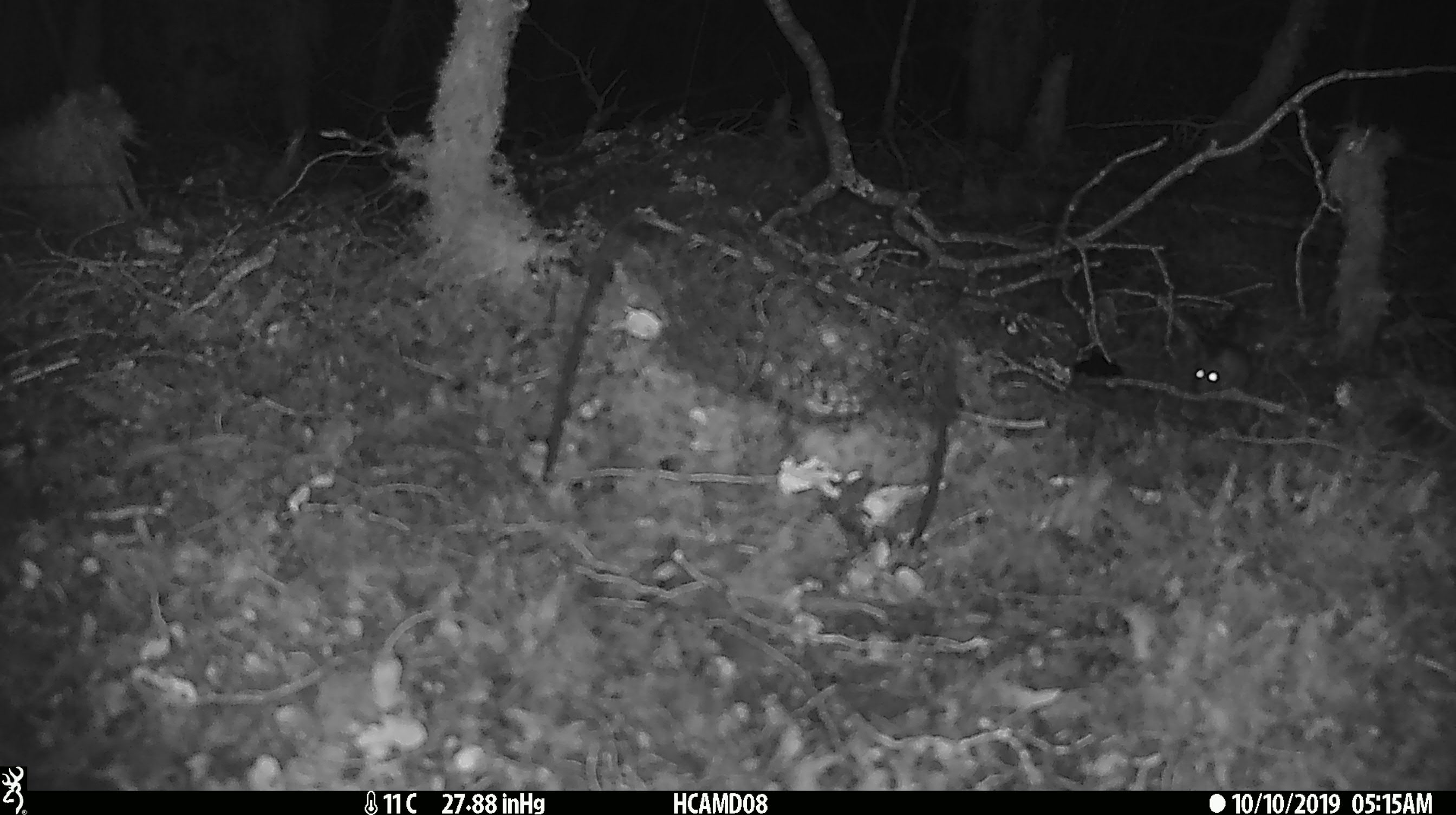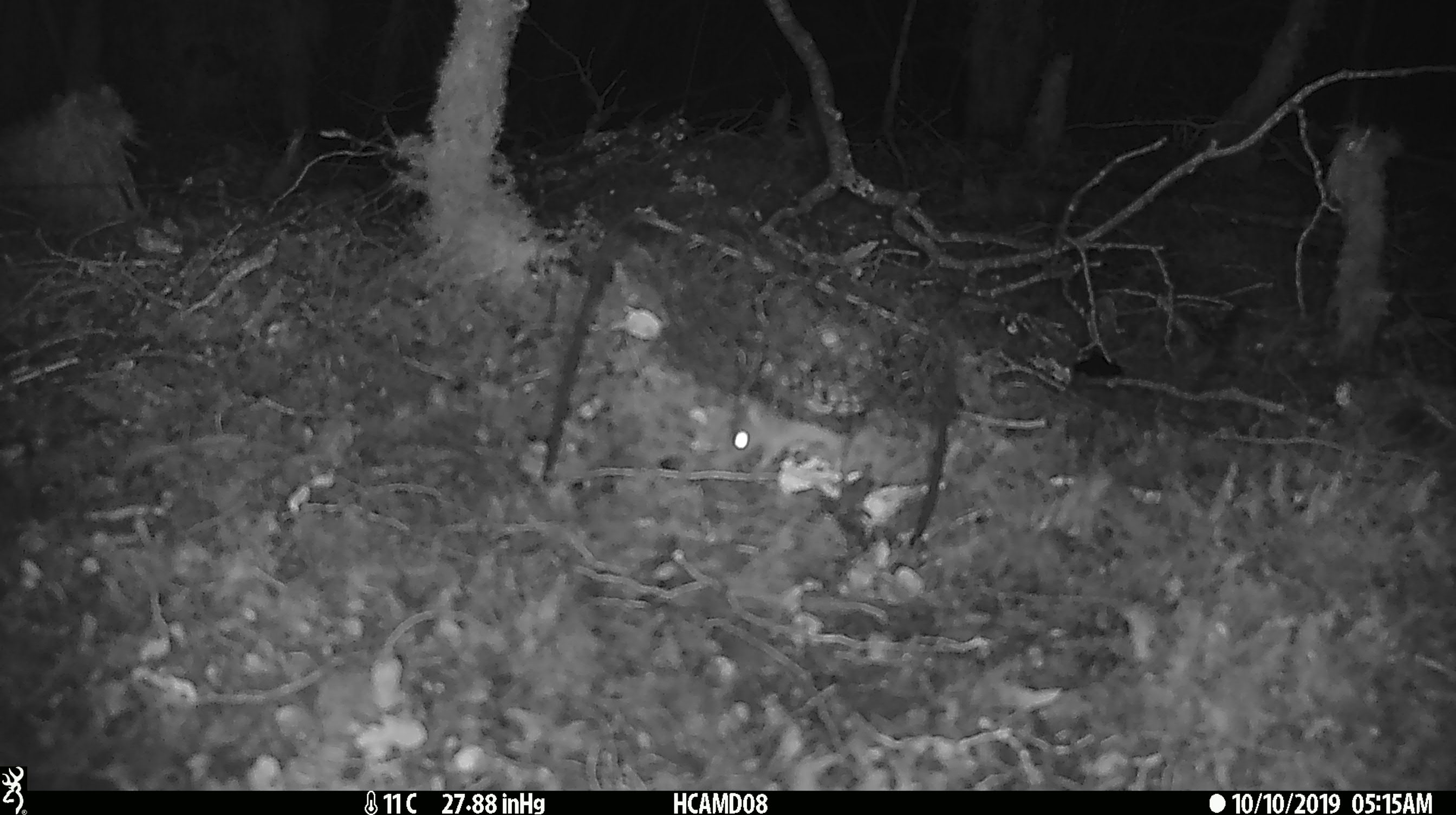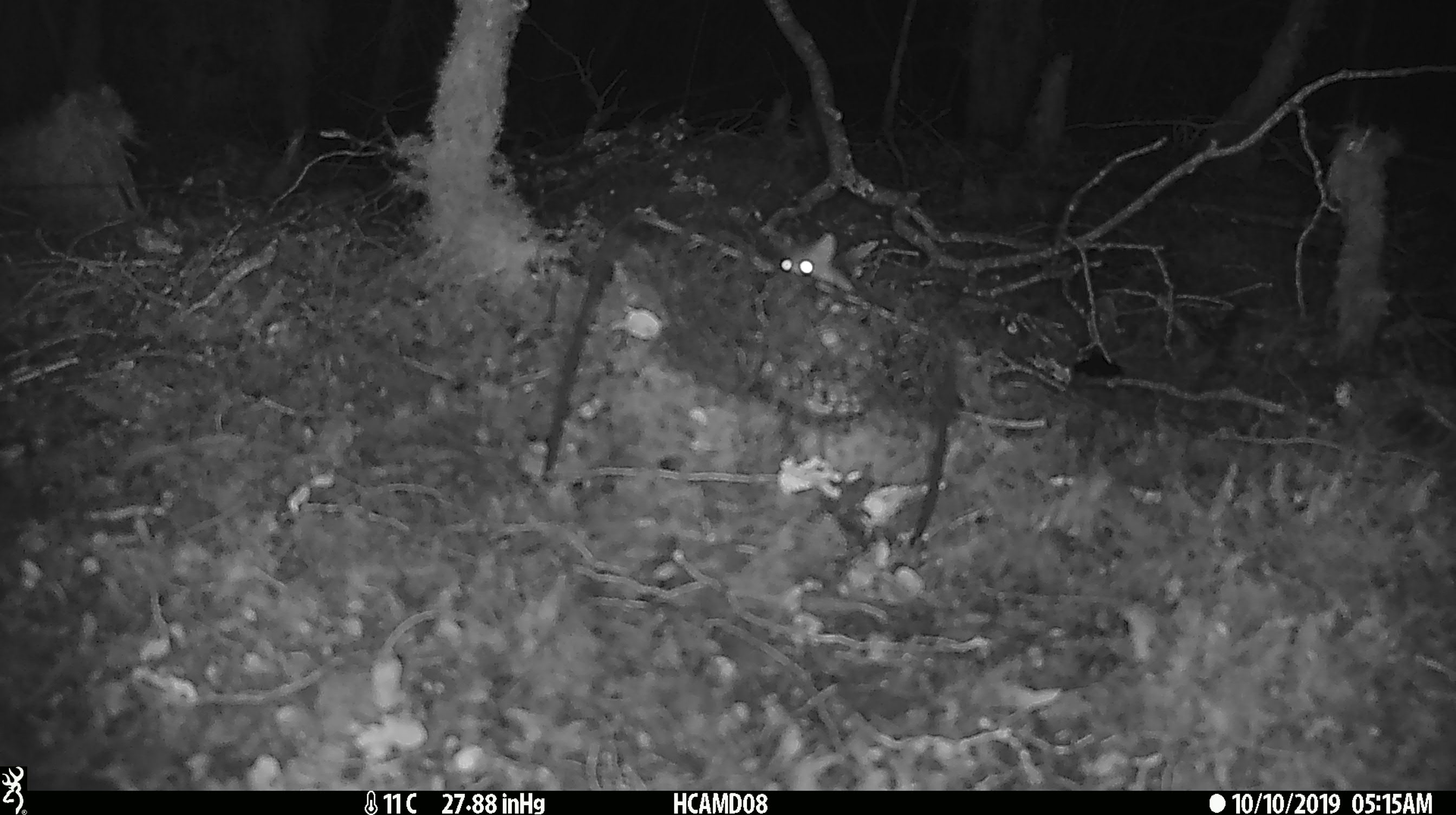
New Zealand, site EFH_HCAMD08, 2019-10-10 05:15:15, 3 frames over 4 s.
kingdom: Animalia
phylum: Chordata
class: Mammalia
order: Rodentia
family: Muridae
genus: Mus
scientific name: Mus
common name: mouse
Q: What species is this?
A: Mouse (Mus).